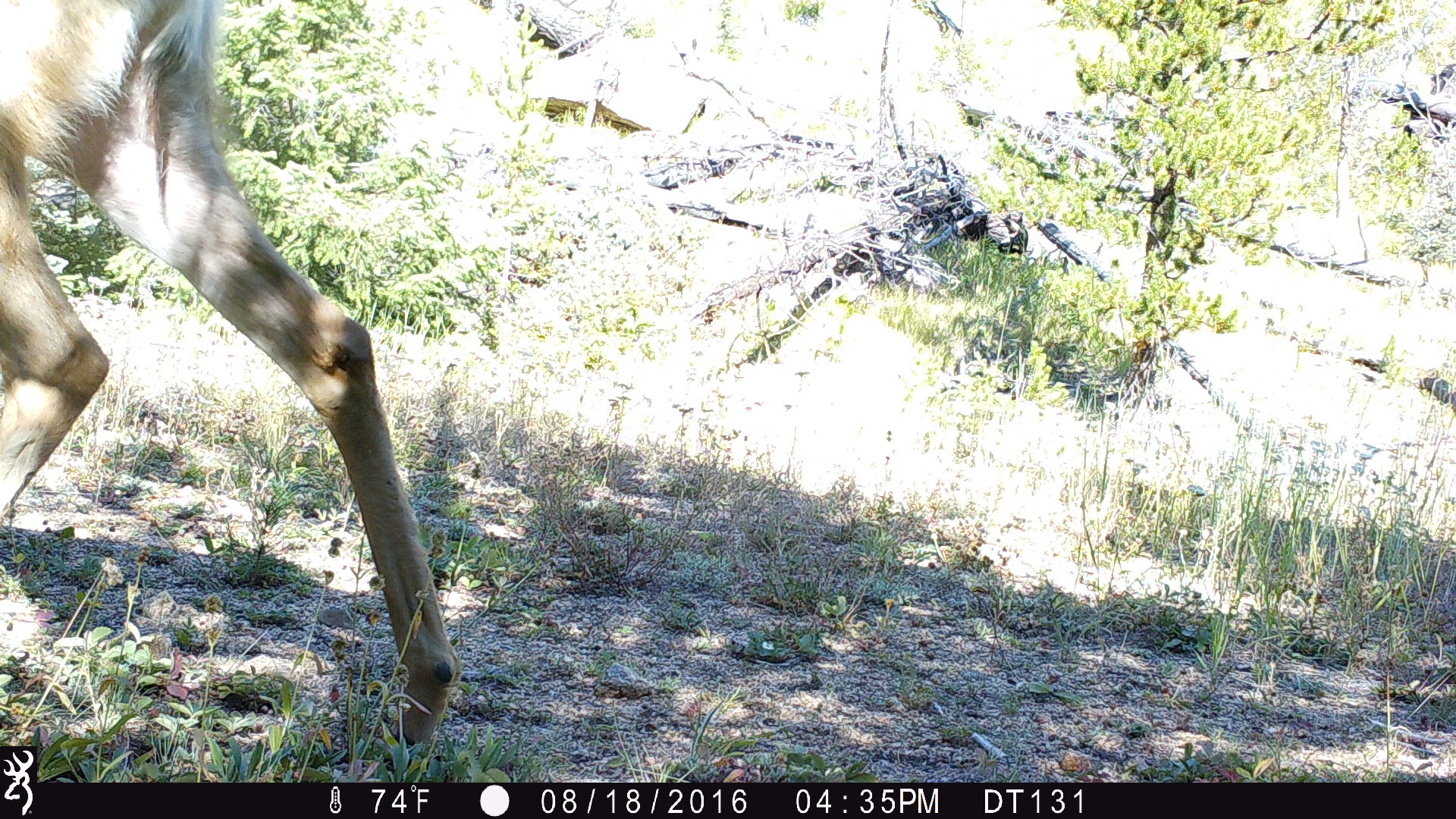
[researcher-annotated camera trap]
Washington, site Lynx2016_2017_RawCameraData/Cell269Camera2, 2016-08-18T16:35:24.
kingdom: Animalia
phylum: Chordata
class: Mammalia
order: Artiodactyla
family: Cervidae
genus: Odocoileus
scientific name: Odocoileus hemionus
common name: mule deer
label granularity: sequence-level